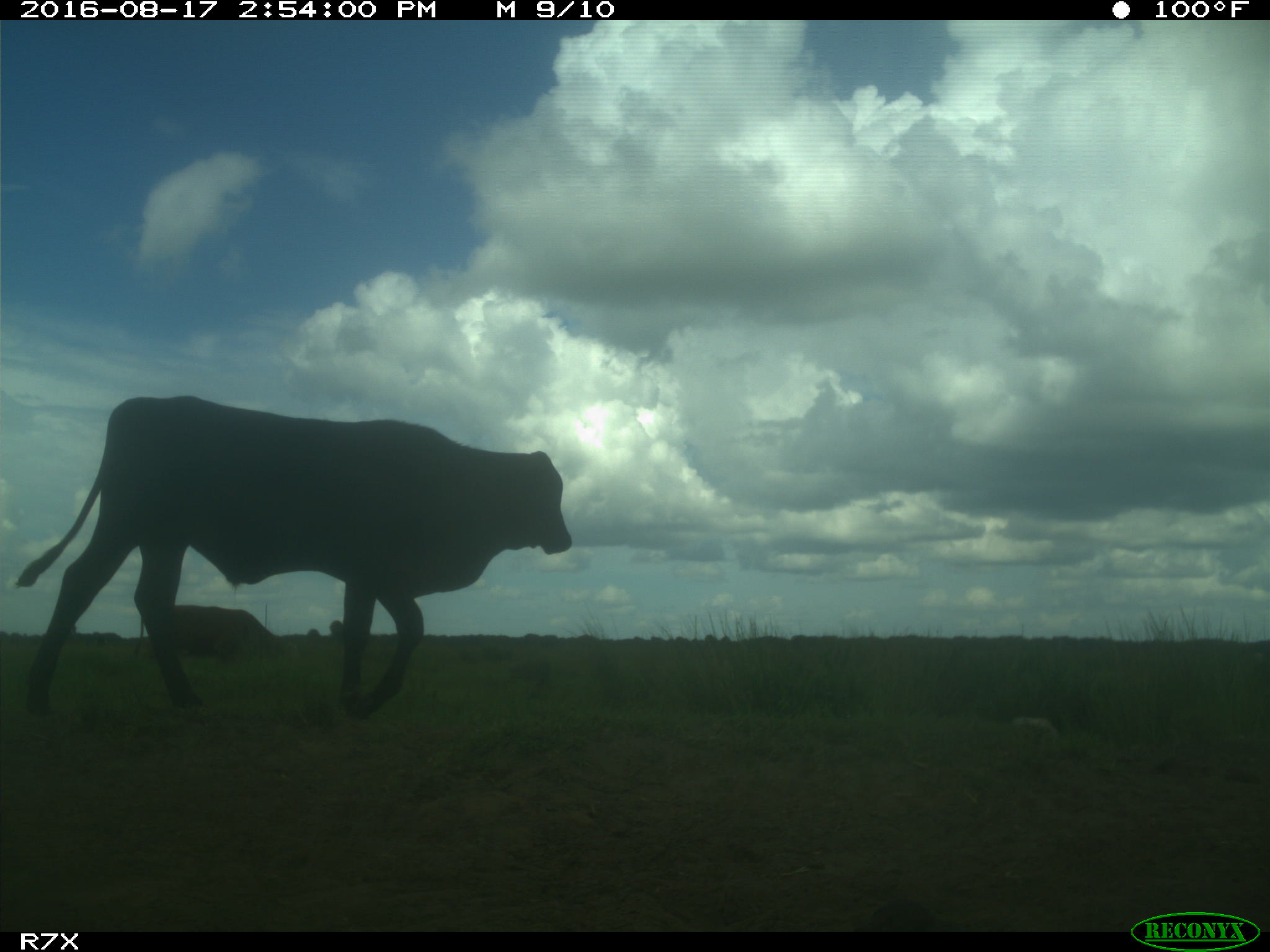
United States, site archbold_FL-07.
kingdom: Animalia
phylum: Chordata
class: Mammalia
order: Artiodactyla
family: Bovidae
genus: Bos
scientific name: Bos taurus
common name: domestic cow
Bos taurus (domestic cow).